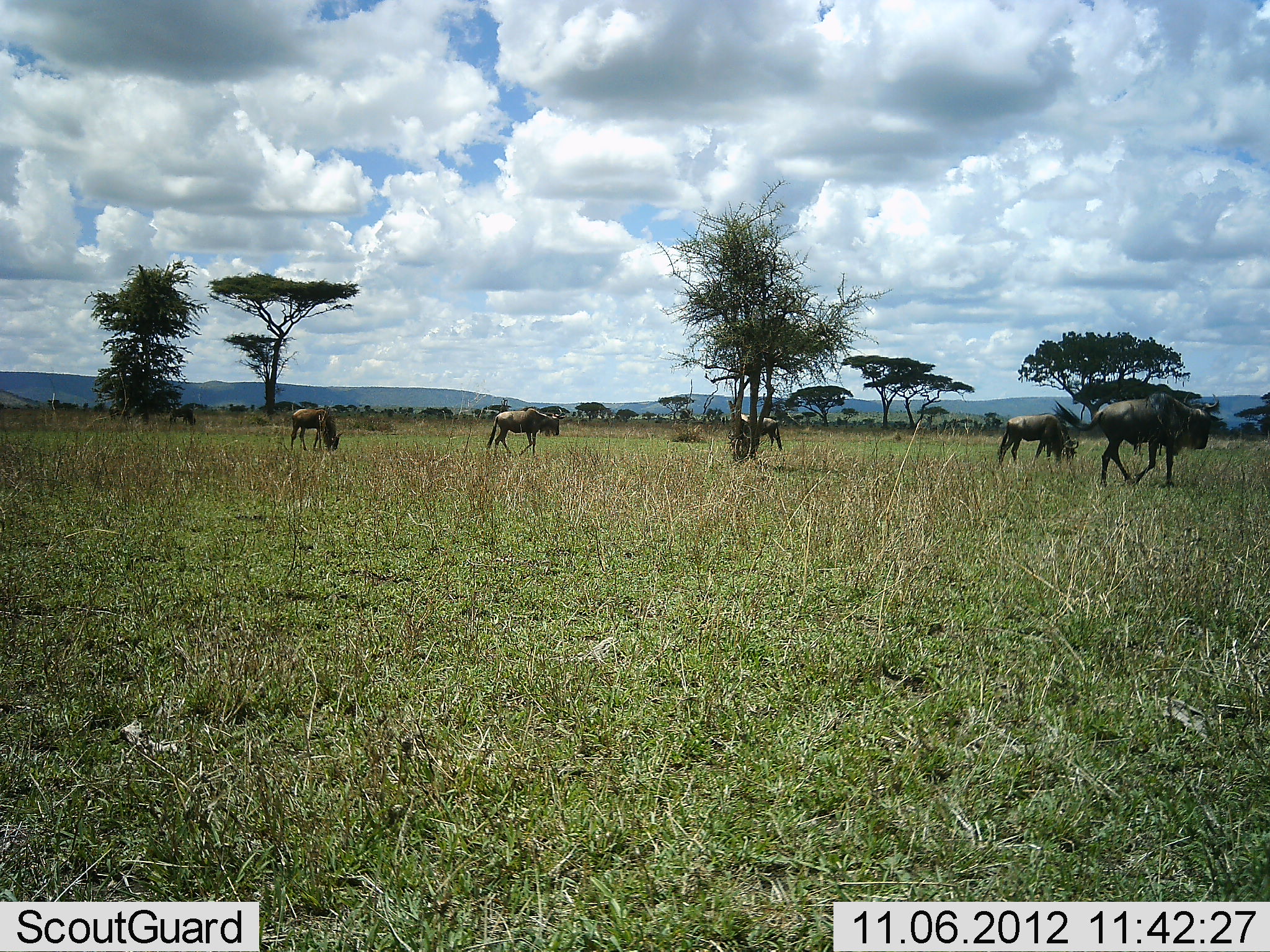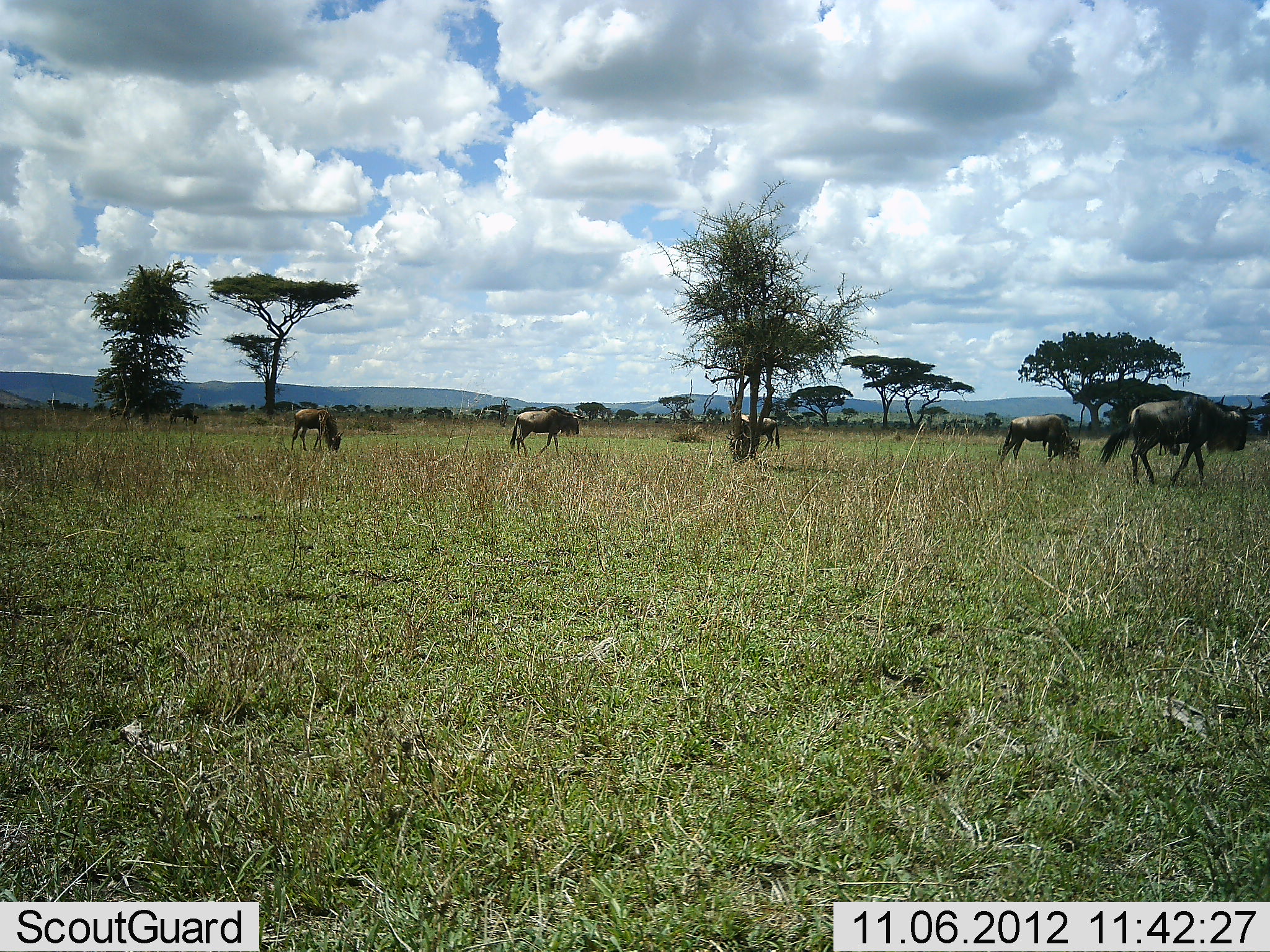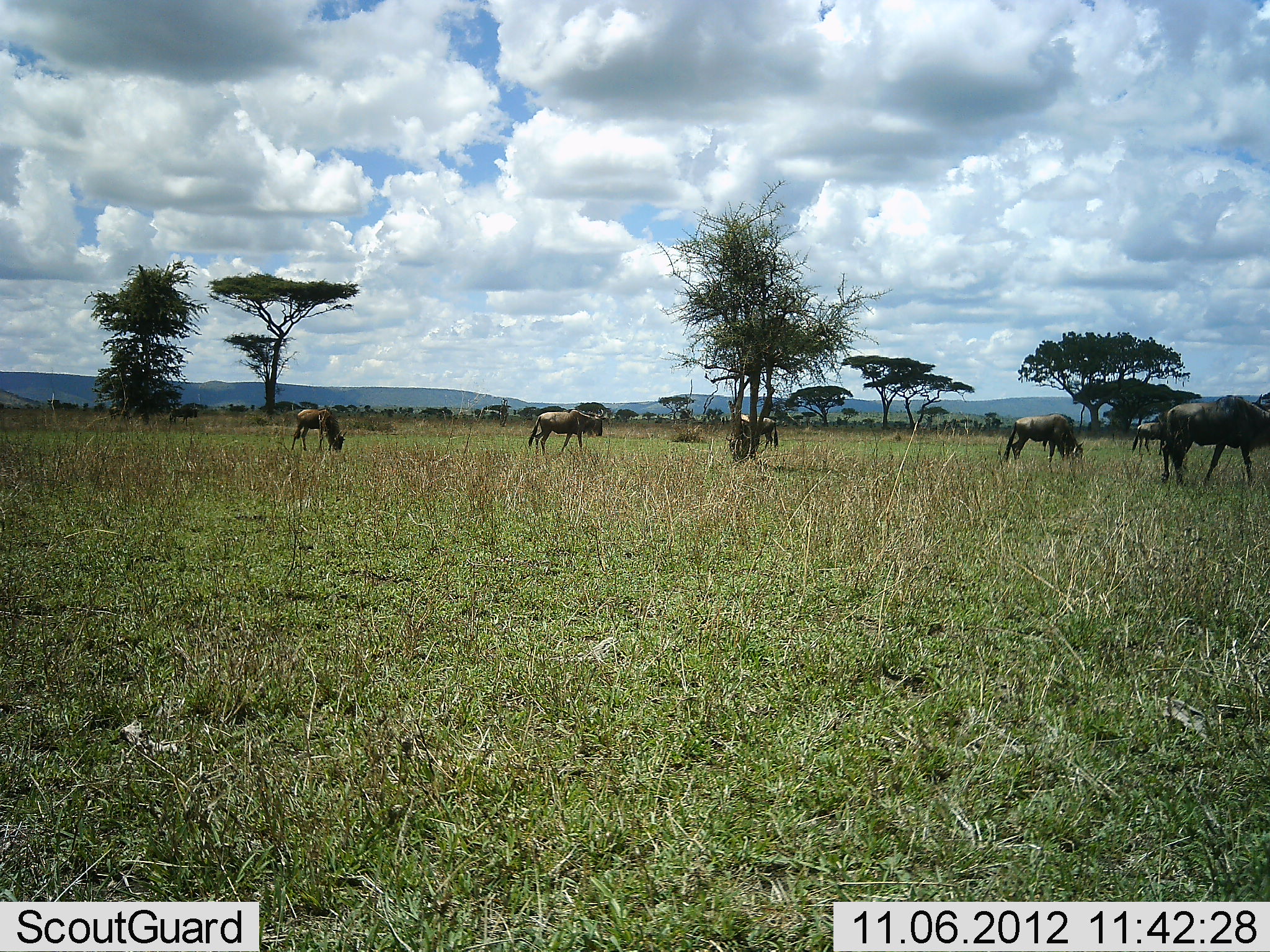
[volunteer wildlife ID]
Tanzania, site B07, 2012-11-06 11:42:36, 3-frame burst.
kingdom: Animalia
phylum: Chordata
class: Mammalia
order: Artiodactyla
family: Bovidae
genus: Connochaetes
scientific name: Connochaetes taurinus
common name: blue wildebeest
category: wildebeest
Wildebeest (blue wildebeest) (Connochaetes taurinus), count 6. Behavior (volunteer vote fractions): standing 30%, resting 0%, moving 70%, interacting 0%. Young present (vote fraction): 0%. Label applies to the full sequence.